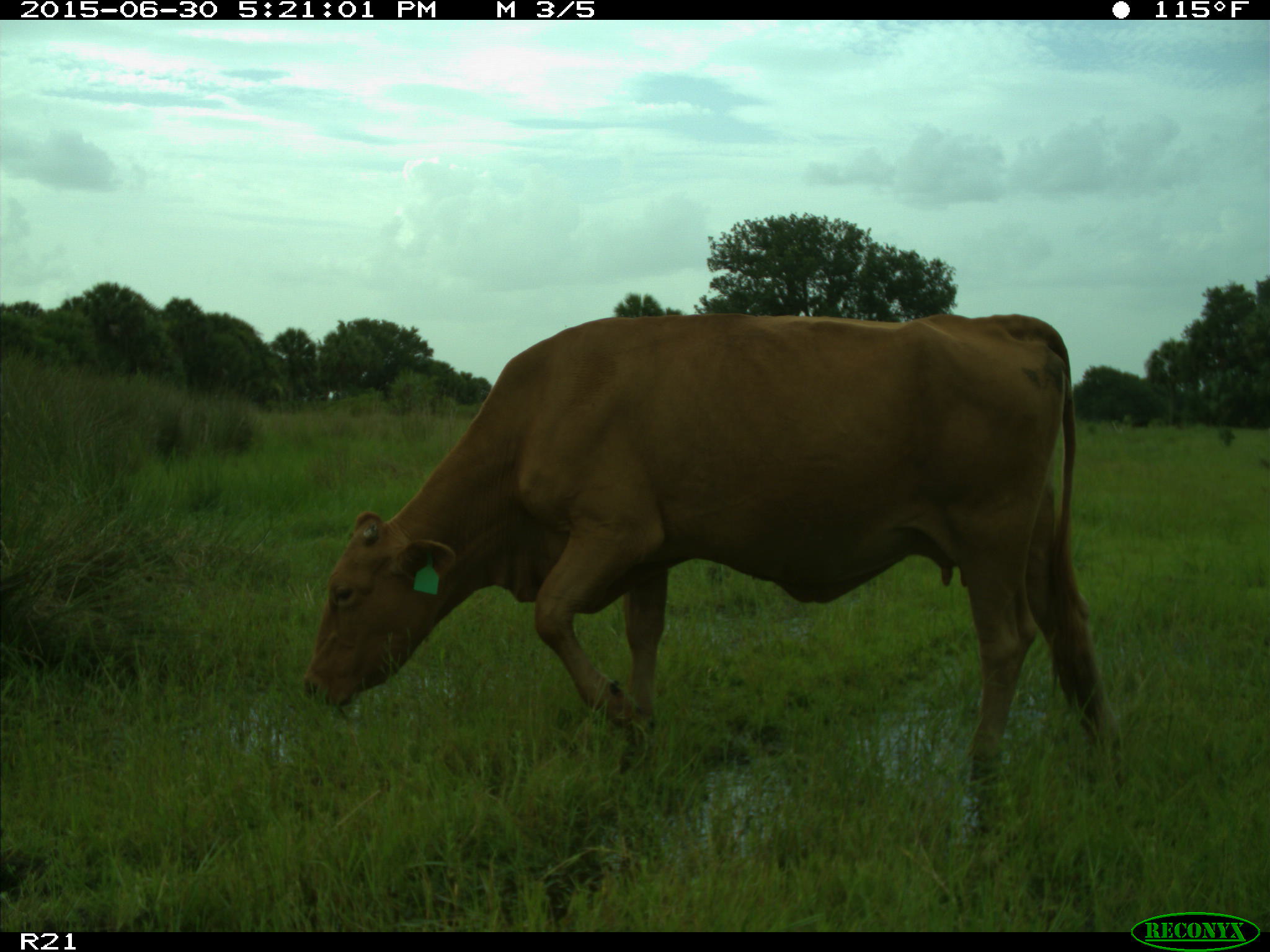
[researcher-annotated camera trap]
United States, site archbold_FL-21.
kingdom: Animalia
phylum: Chordata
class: Mammalia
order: Artiodactyla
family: Bovidae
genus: Bos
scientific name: Bos taurus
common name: domestic cow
Bos taurus (domestic cow).